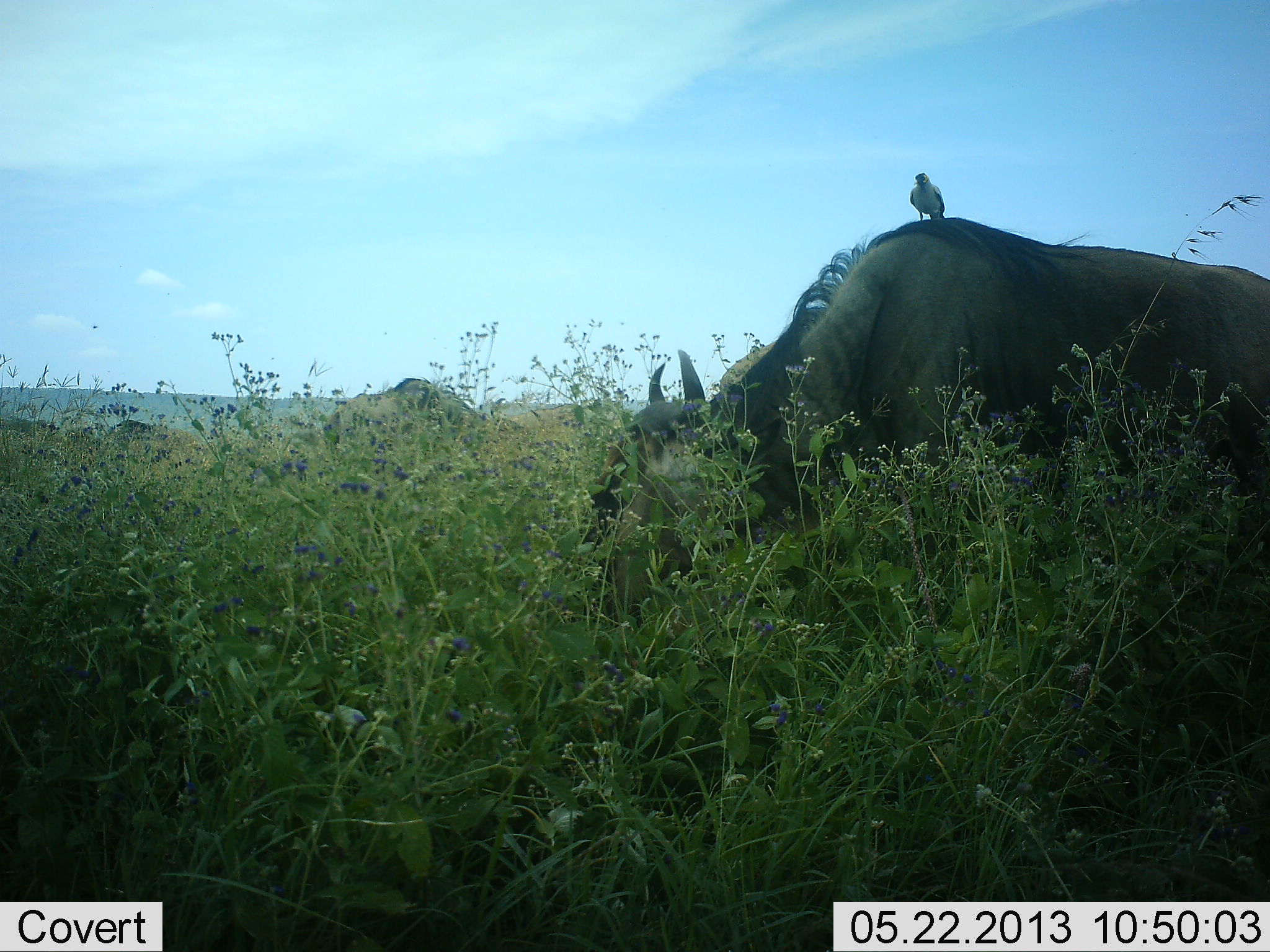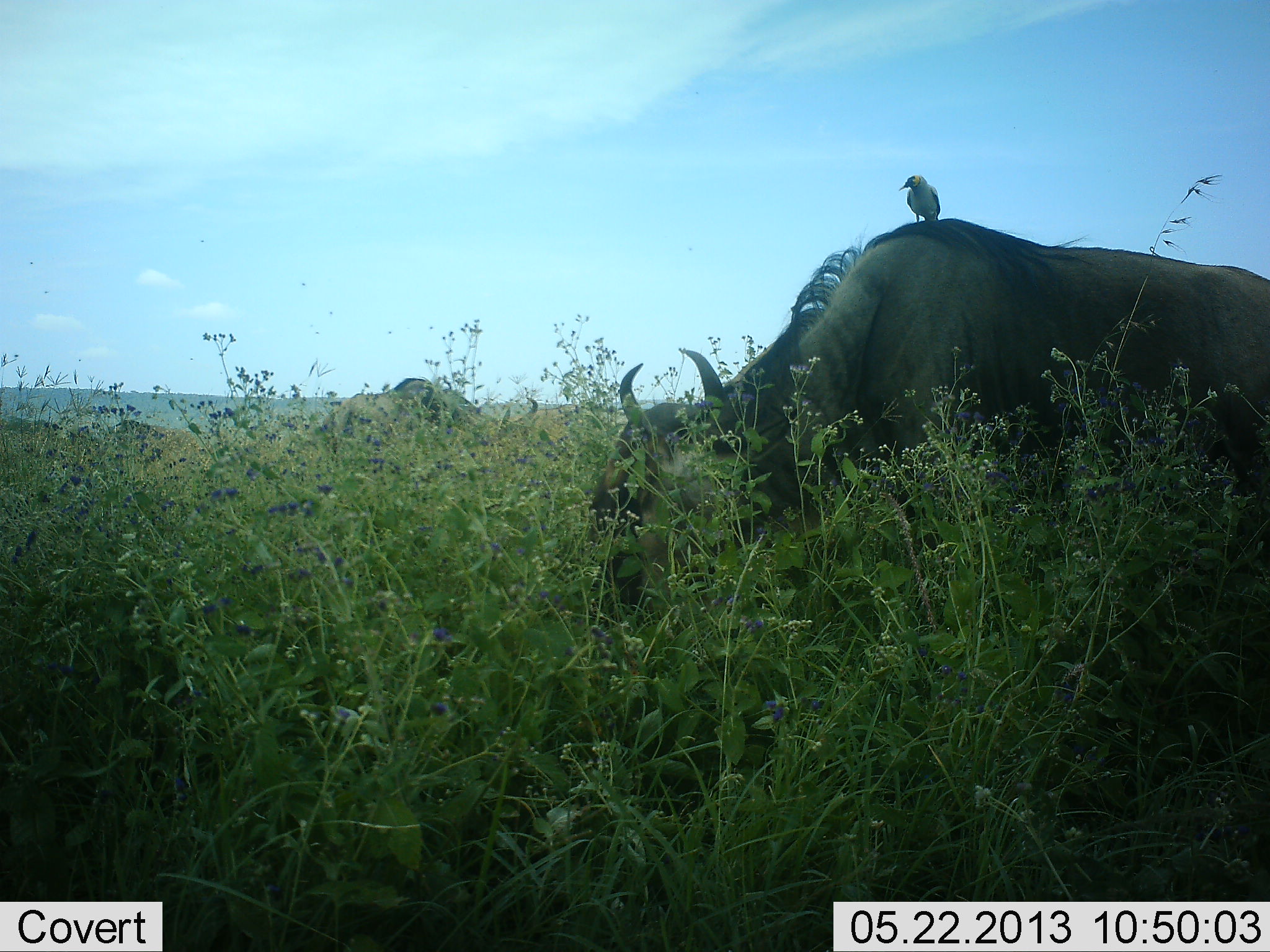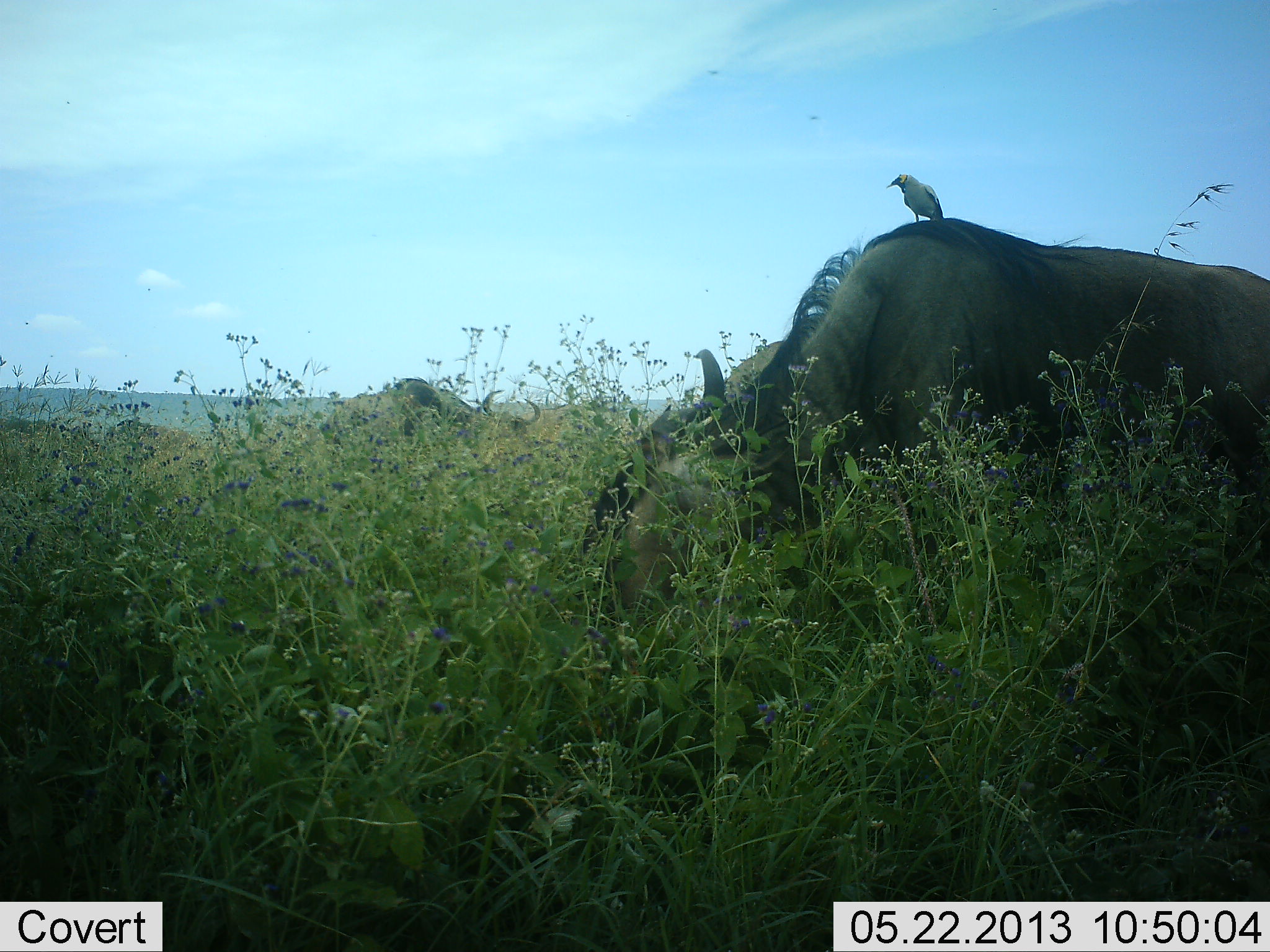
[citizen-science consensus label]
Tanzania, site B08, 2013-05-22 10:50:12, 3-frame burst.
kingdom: Animalia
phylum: Chordata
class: Aves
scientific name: Aves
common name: bird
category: otherbird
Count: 1.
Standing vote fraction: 77%.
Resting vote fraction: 23%.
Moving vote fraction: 0%.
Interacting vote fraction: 35%.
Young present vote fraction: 0%.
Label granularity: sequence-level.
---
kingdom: Animalia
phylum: Chordata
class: Mammalia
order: Artiodactyla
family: Bovidae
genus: Connochaetes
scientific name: Connochaetes taurinus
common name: blue wildebeest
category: wildebeest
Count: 2.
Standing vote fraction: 30%.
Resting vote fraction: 6%.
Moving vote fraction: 6%.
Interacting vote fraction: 0%.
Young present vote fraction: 0%.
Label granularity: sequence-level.